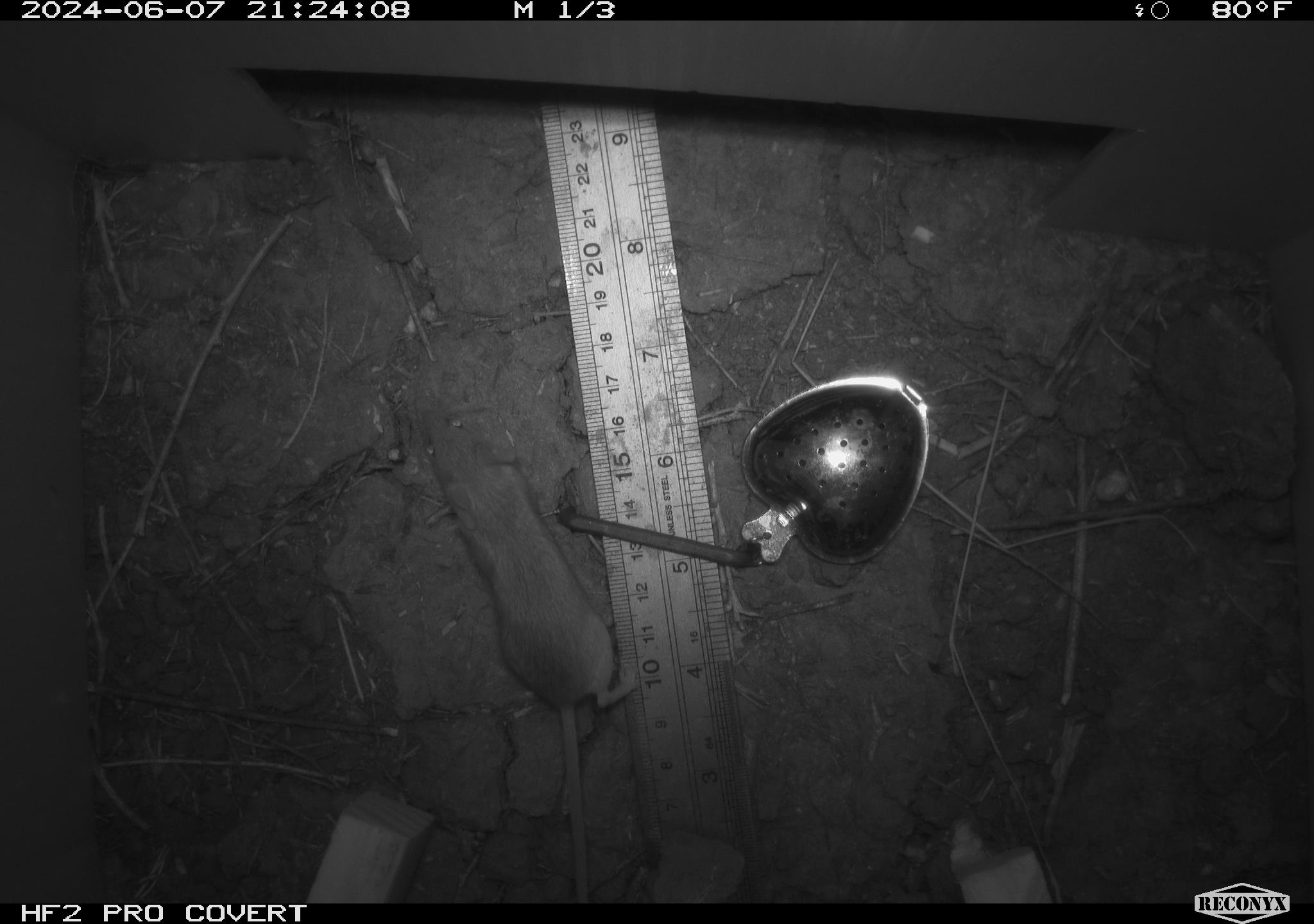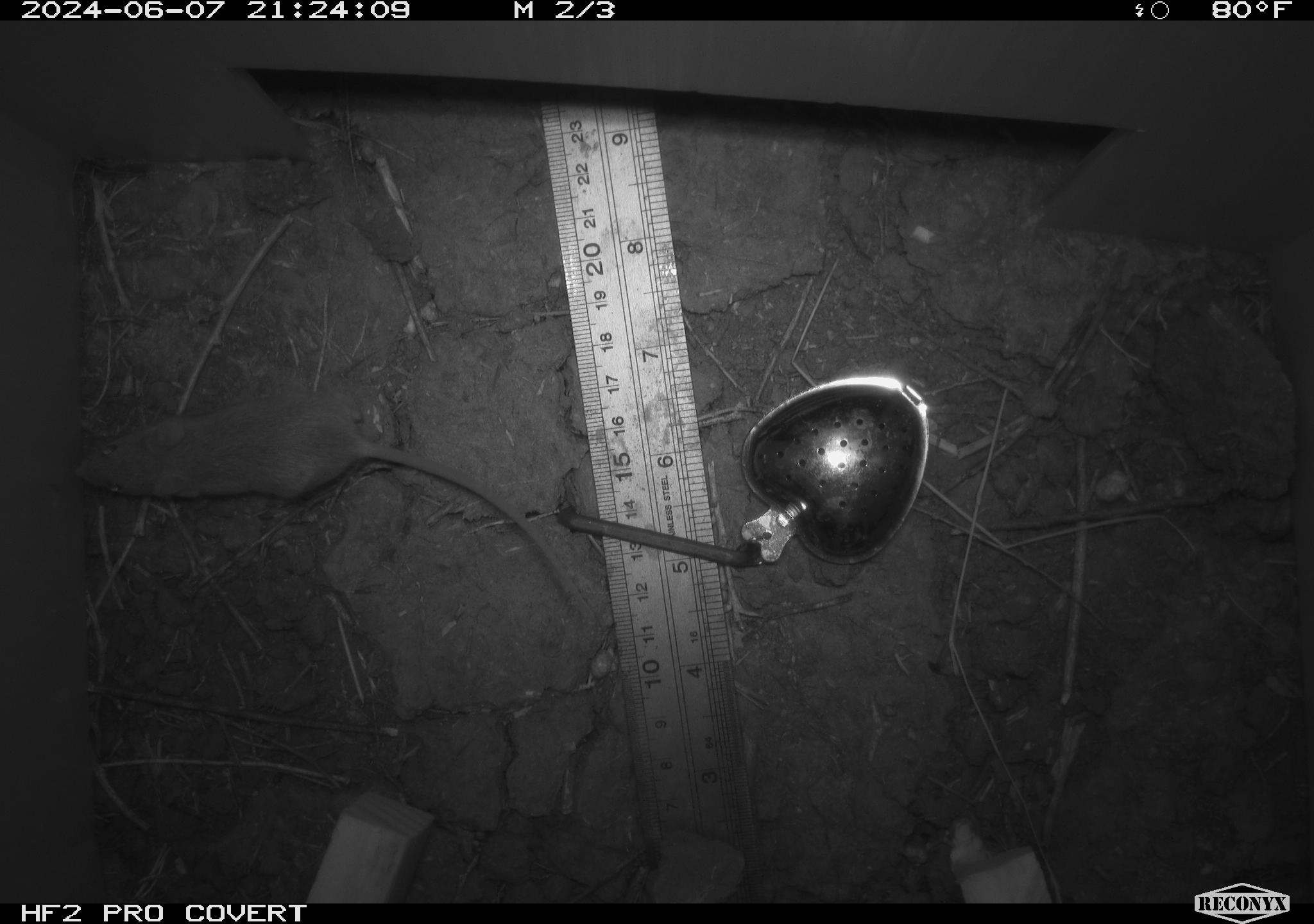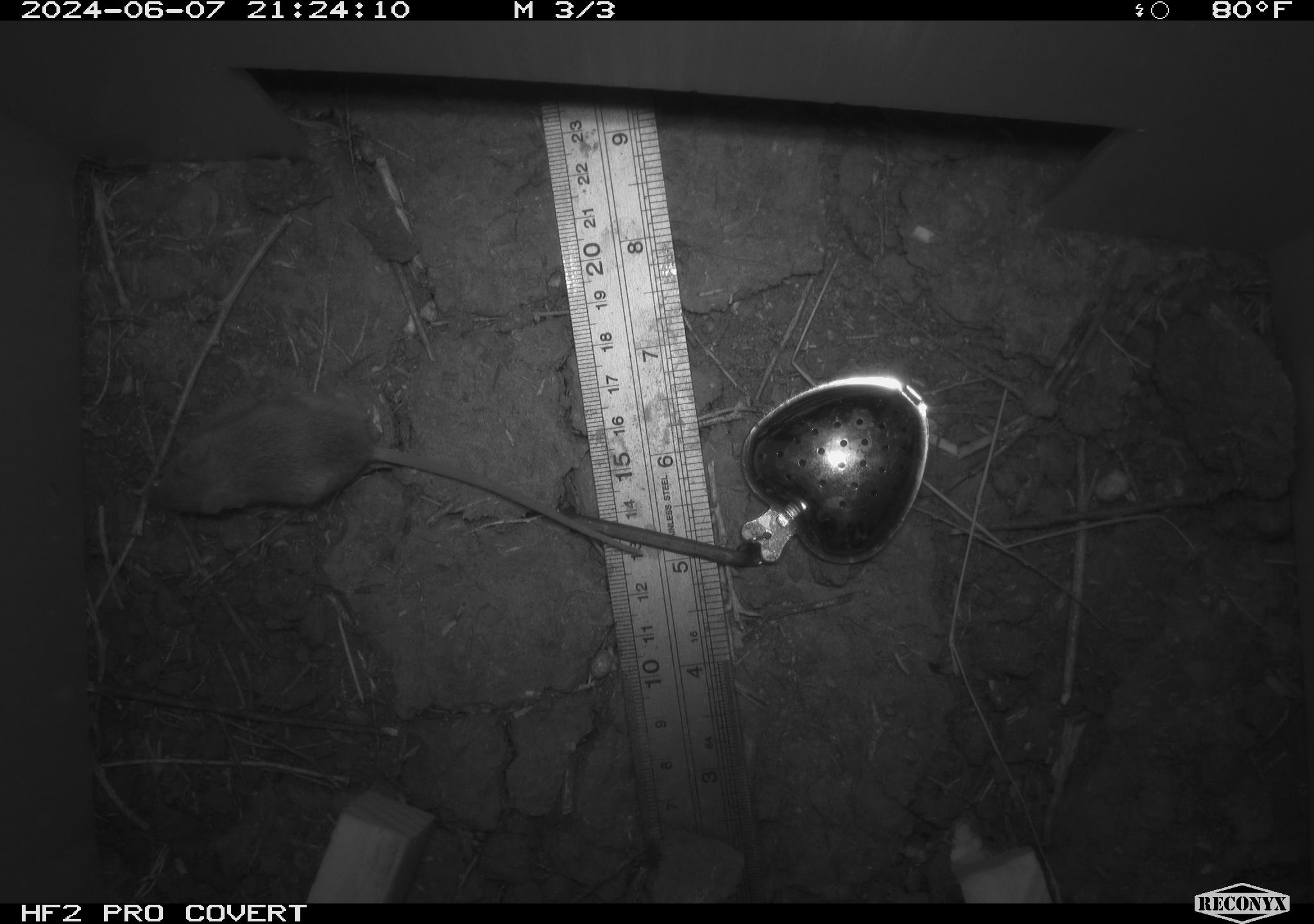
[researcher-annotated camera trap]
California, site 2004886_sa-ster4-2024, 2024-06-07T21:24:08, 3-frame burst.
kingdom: Animalia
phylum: Chordata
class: Mammalia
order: Rodentia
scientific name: Rodentia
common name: mouse species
Mouse species (Rodentia).